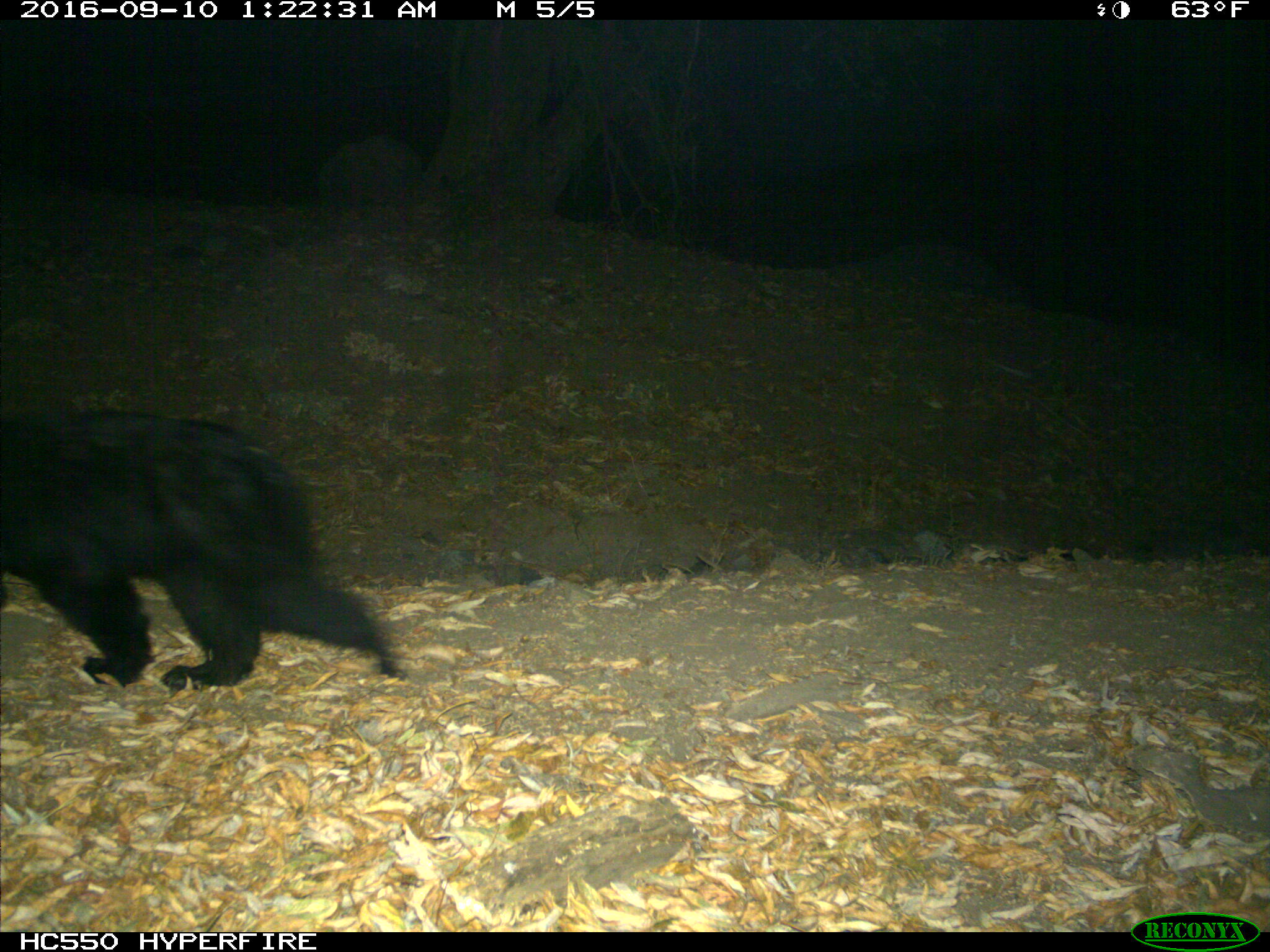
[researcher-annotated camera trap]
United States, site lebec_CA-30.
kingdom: Animalia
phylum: Chordata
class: Mammalia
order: Carnivora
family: Ursidae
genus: Ursus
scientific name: Ursus americanus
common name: american black bear